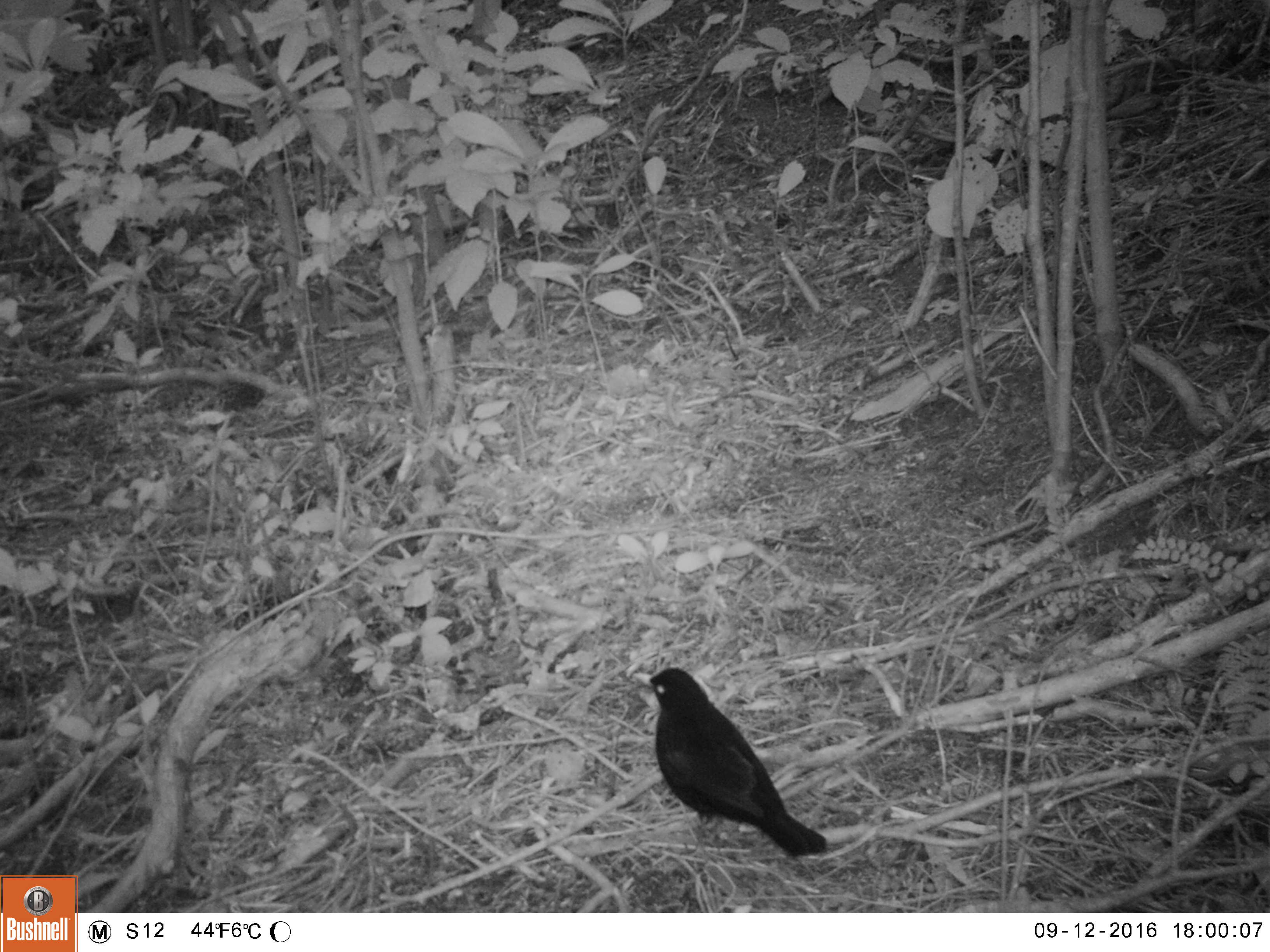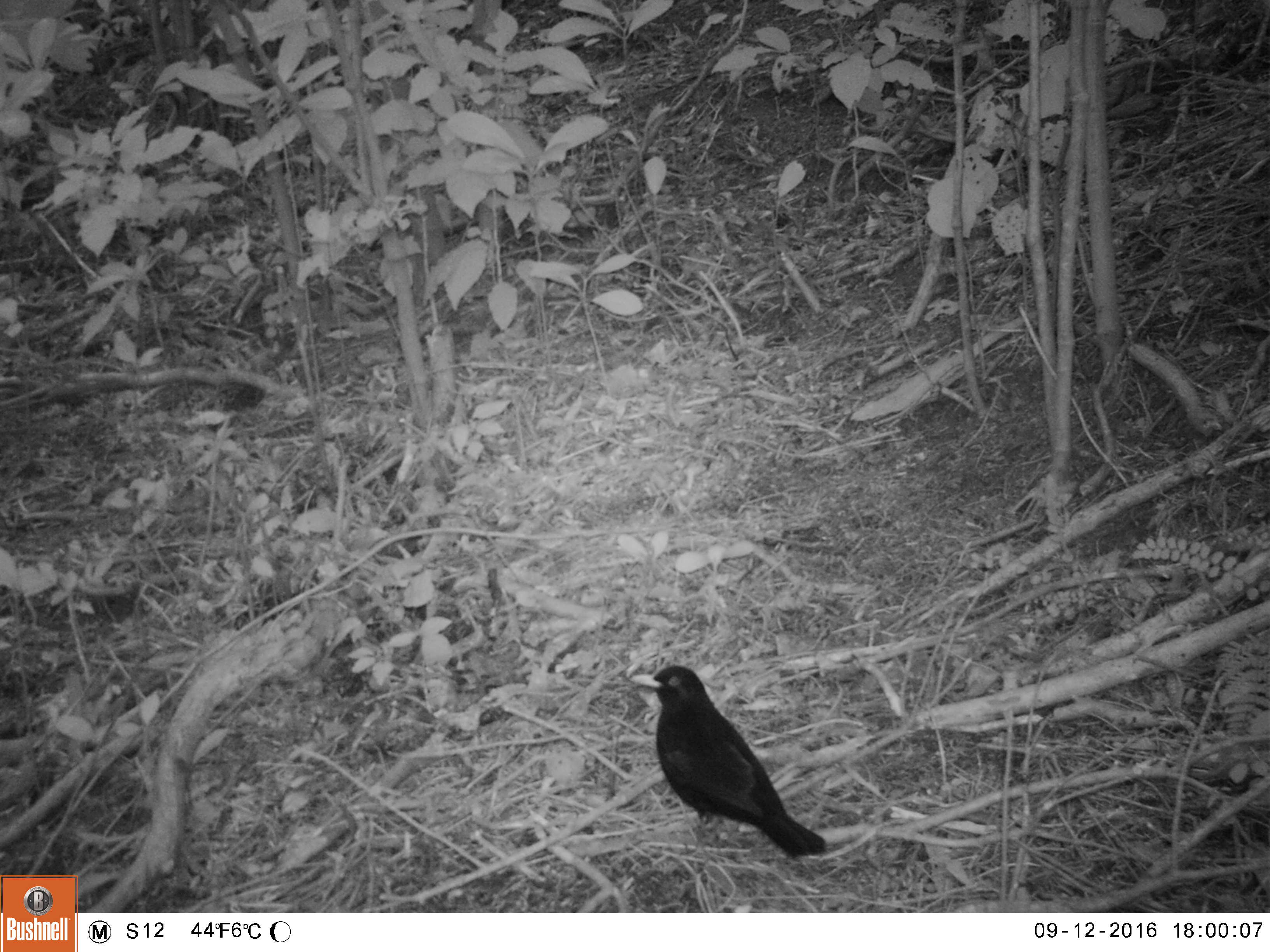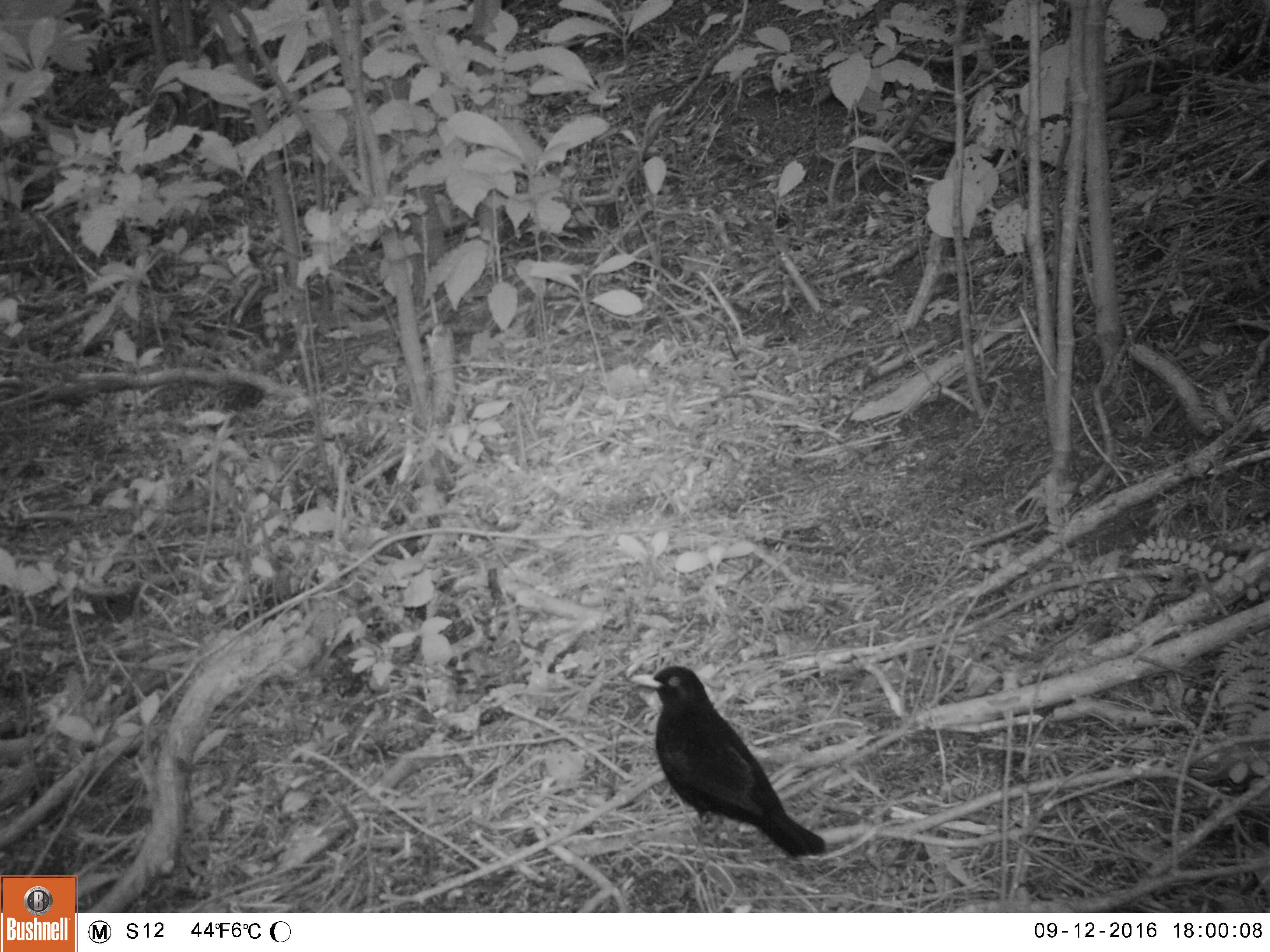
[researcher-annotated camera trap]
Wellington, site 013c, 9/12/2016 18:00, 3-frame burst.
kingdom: Animalia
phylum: Chordata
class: Aves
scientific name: Aves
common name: bird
Bird (Aves).